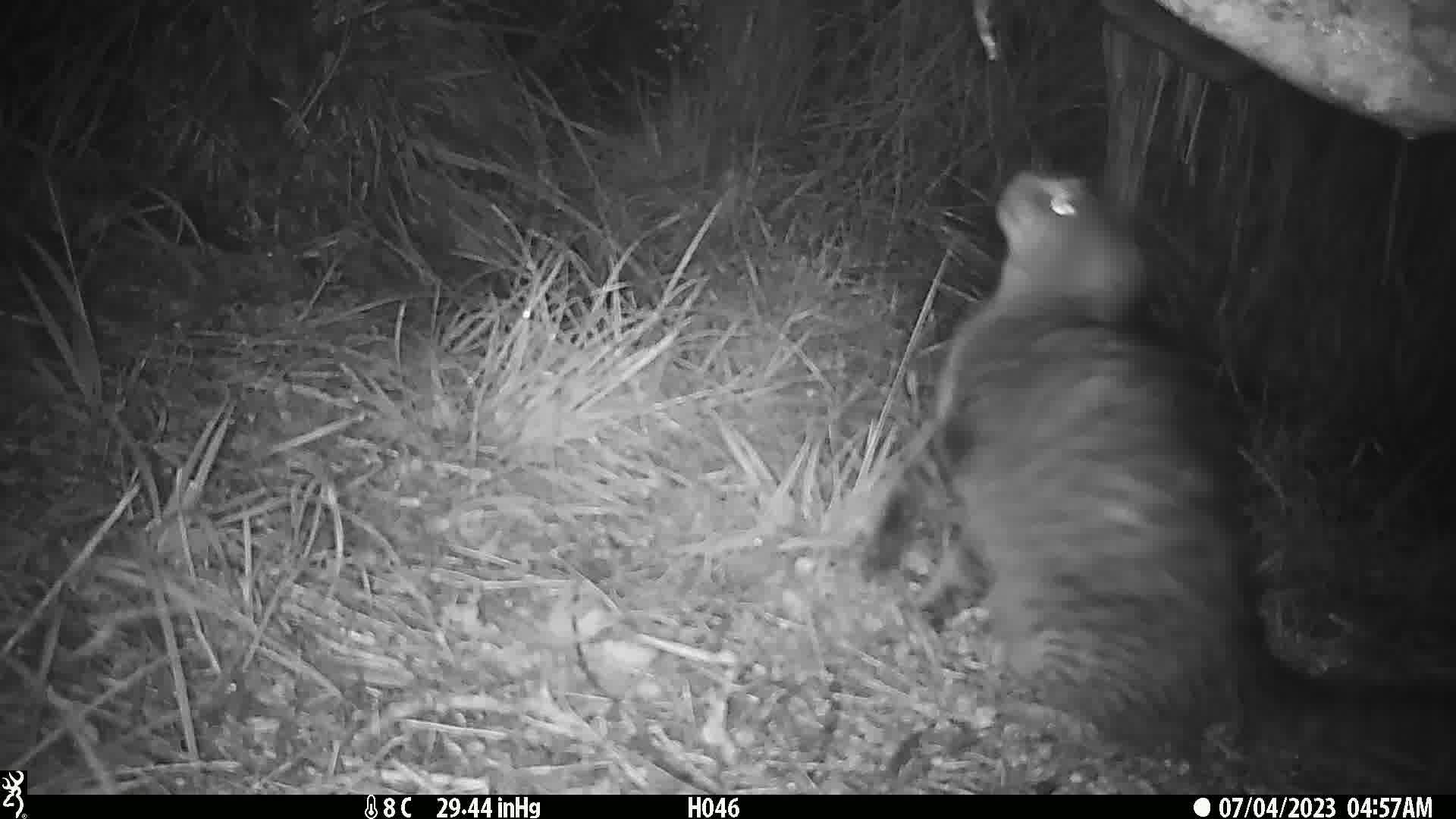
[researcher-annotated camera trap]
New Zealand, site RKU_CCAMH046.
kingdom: Animalia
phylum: Chordata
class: Mammalia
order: Carnivora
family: Felidae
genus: Felis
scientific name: Felis catus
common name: domestic cat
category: cat